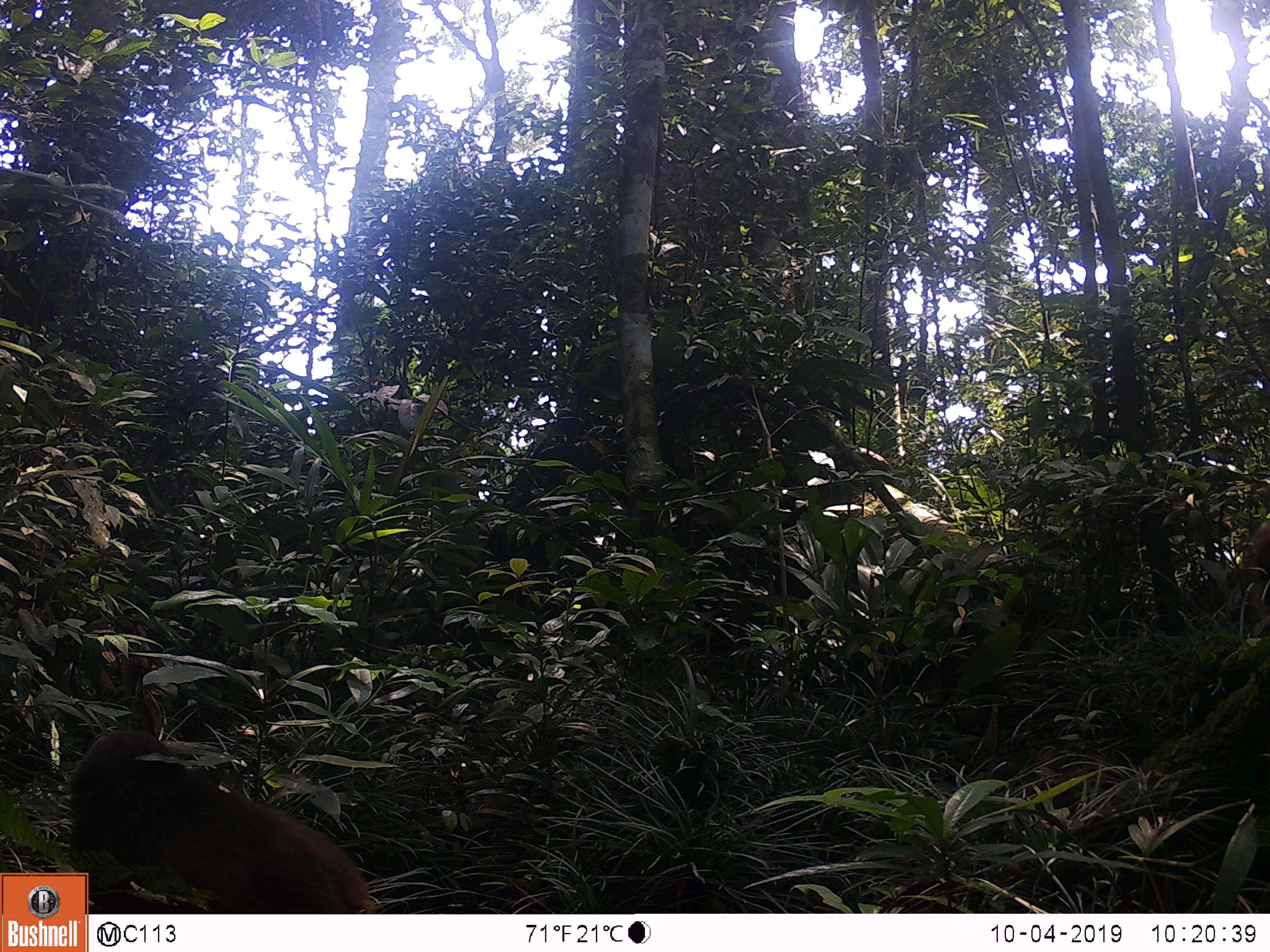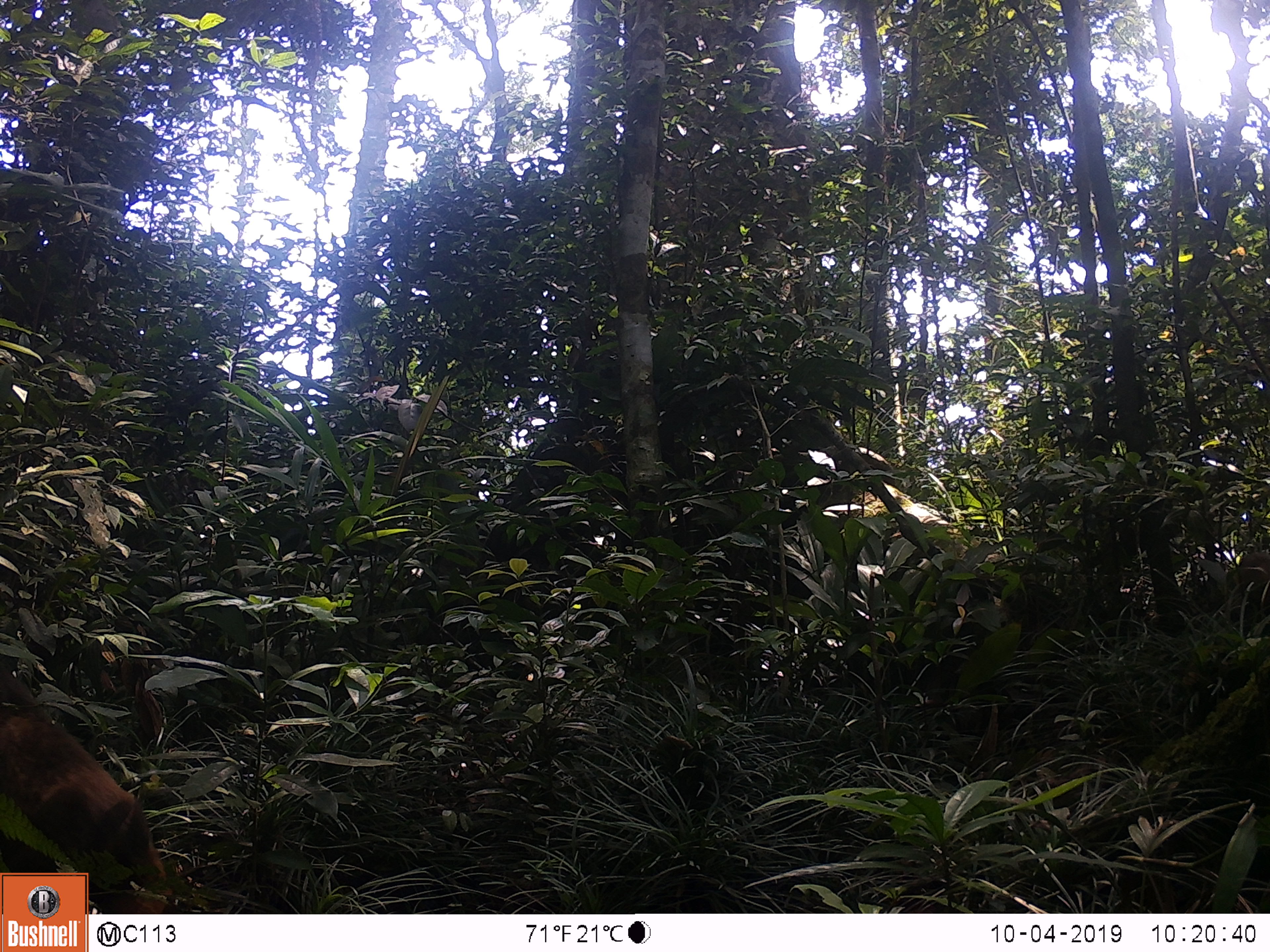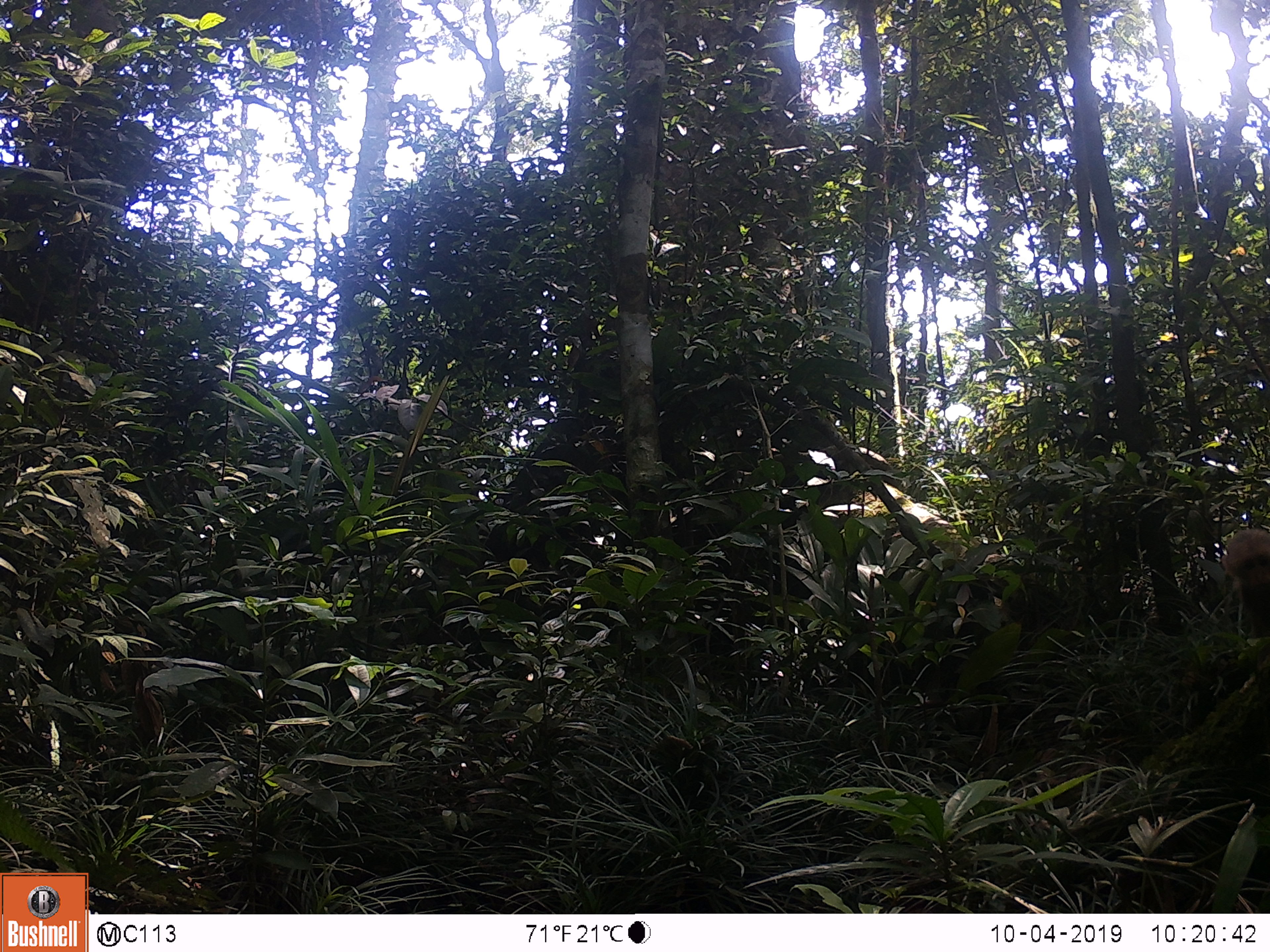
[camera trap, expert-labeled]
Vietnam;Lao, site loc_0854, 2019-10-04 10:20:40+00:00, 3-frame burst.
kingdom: Animalia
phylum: Chordata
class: Mammalia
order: Primates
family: Cercopithecidae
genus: Macaca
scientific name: Macaca arctoides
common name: stump-tailed macaque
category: stump tailed macaque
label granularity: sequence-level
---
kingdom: Animalia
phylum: Chordata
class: Mammalia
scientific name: Mammalia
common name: mammal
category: unidentified mammal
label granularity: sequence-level